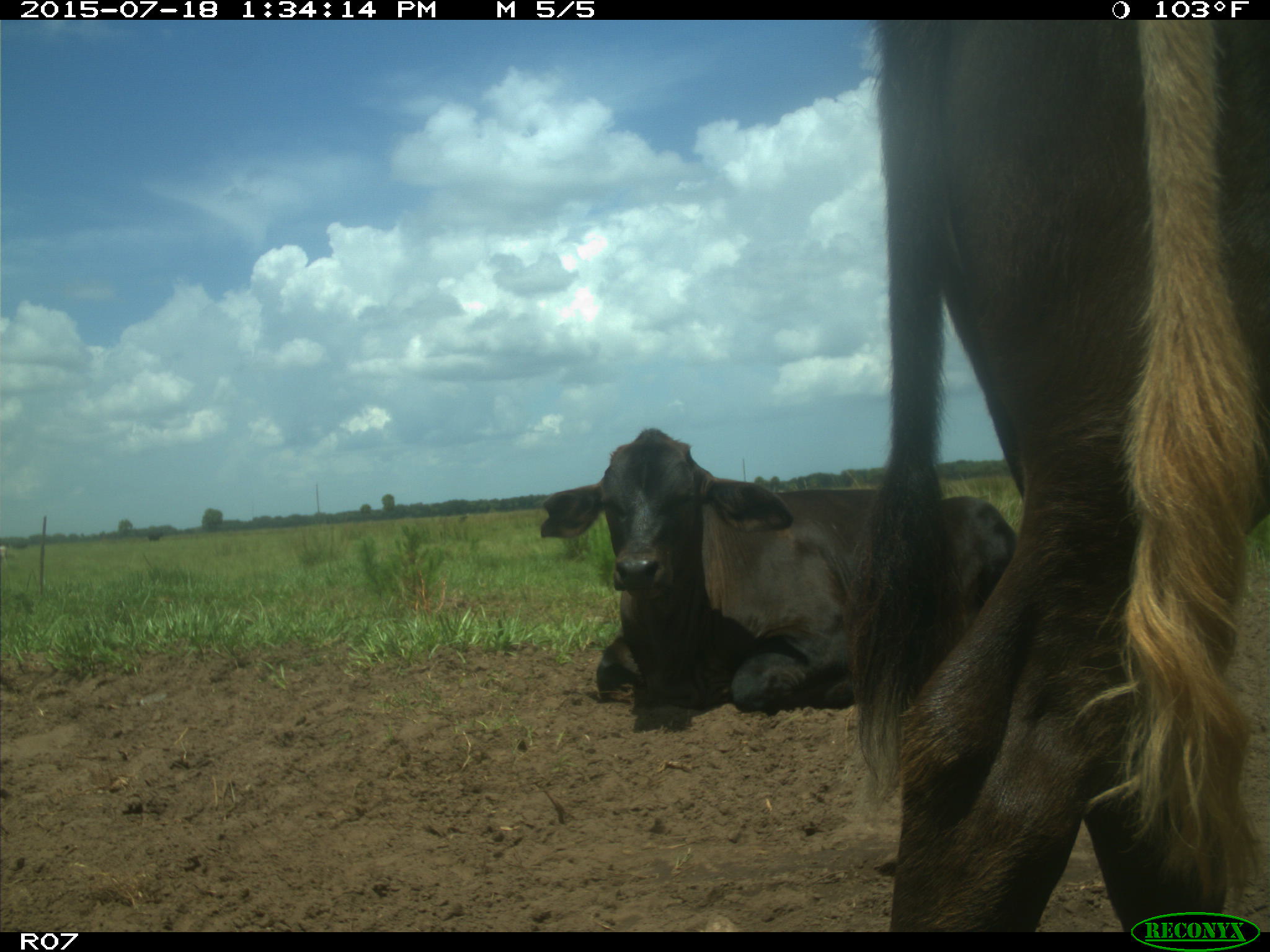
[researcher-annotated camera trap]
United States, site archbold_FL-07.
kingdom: Animalia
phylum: Chordata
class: Mammalia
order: Artiodactyla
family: Bovidae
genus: Bos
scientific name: Bos taurus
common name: domestic cow